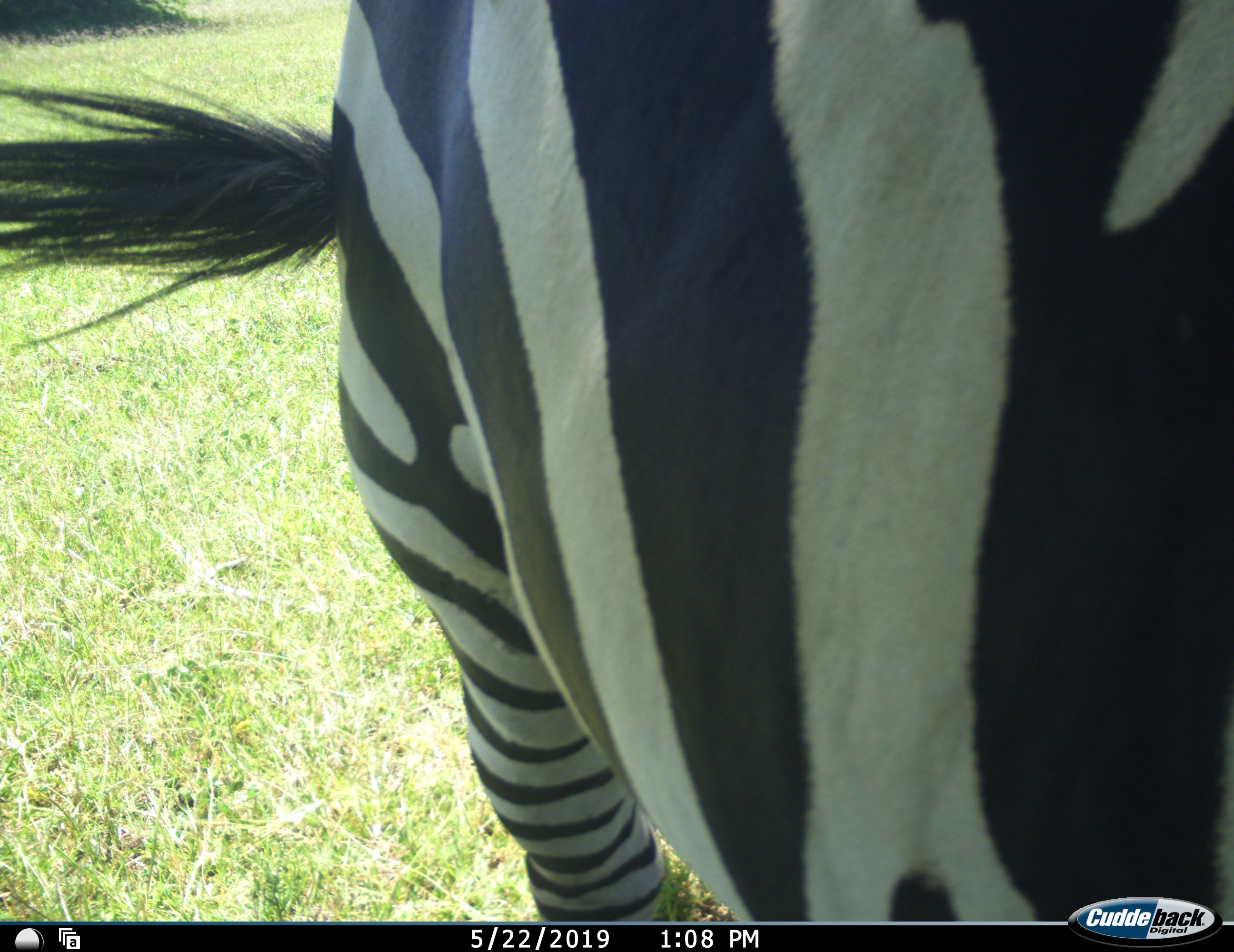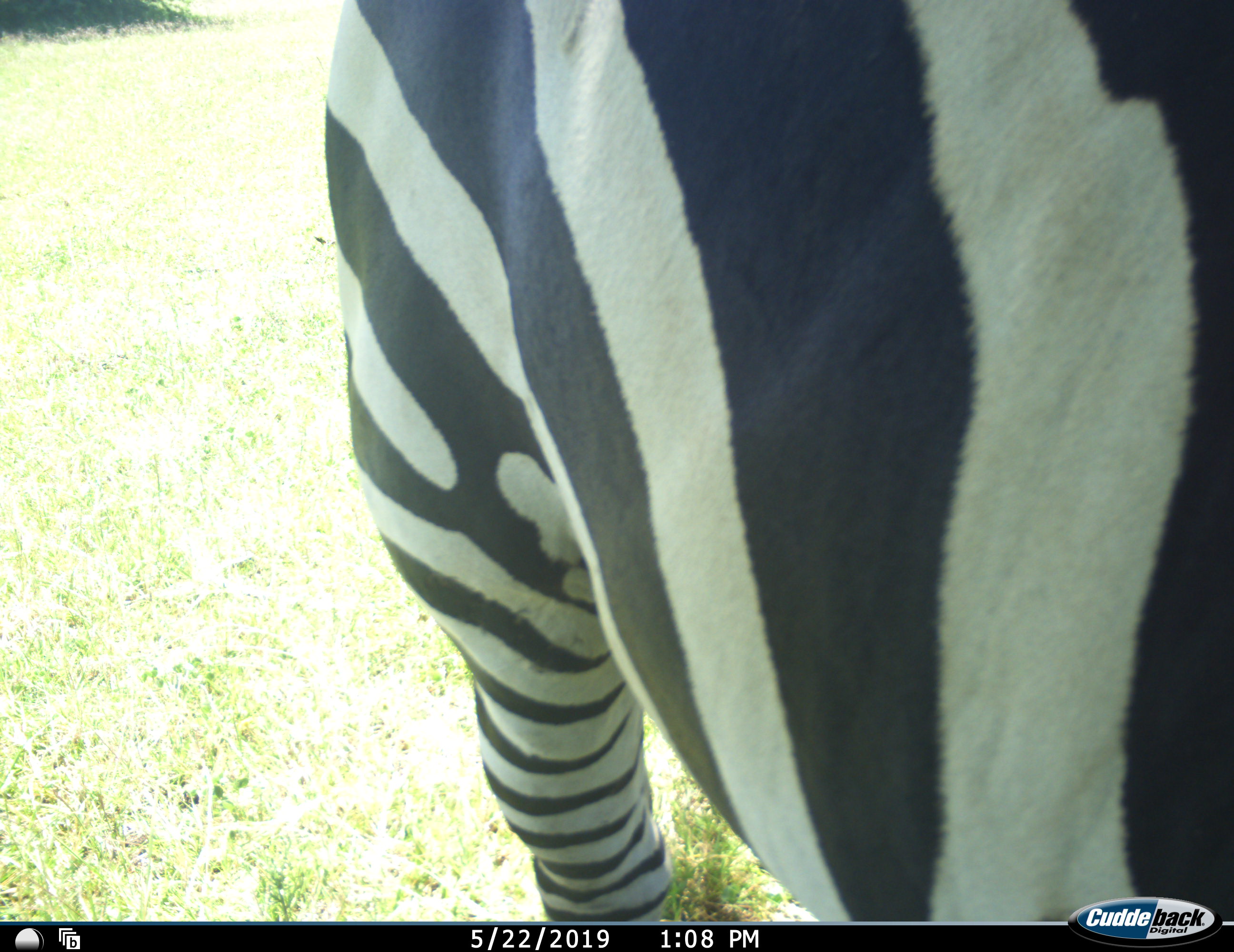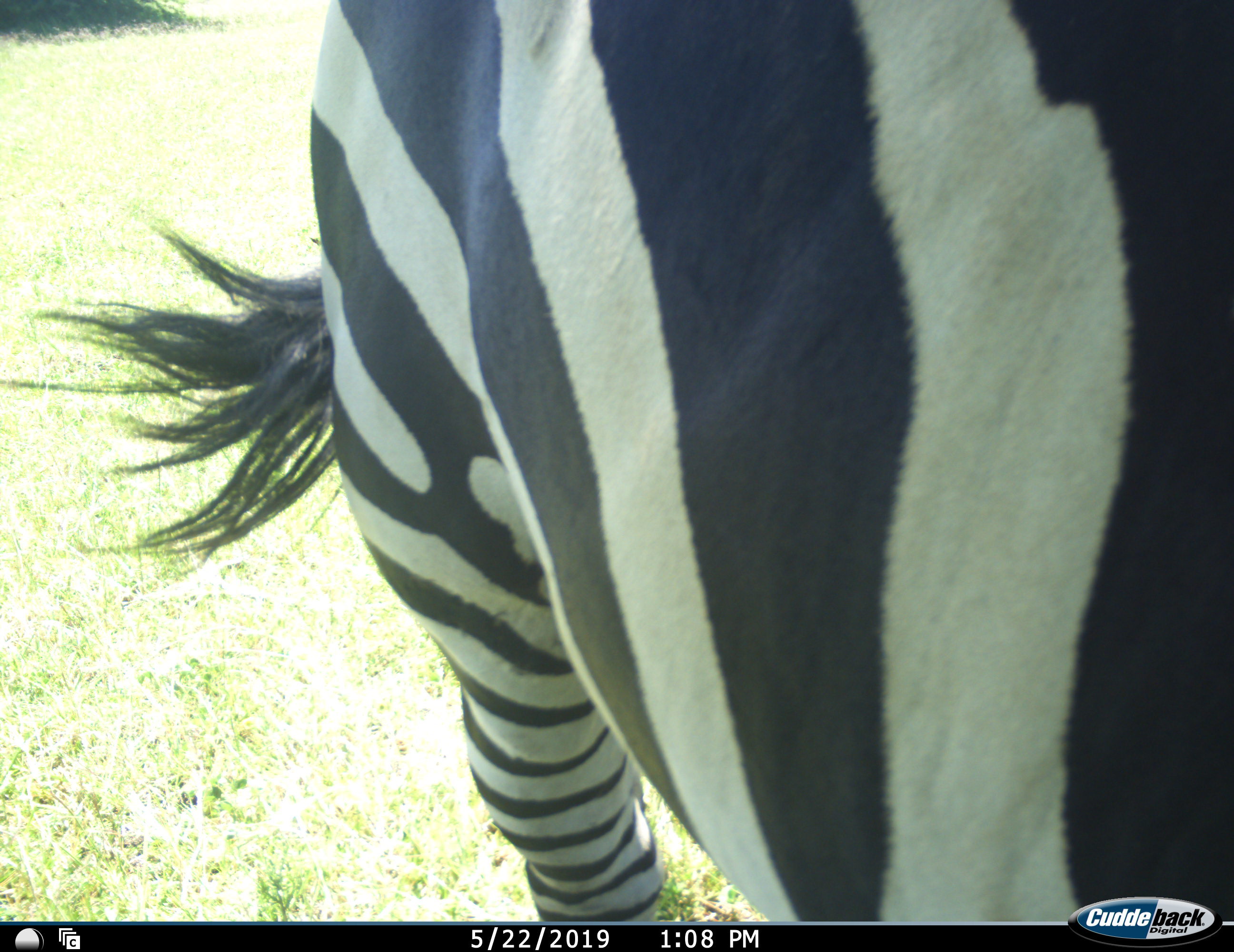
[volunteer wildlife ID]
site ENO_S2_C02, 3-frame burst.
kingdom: Animalia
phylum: Chordata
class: Mammalia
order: Perissodactyla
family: Equidae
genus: Equus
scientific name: Equus quagga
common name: plains zebra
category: zebraplains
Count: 1.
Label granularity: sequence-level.